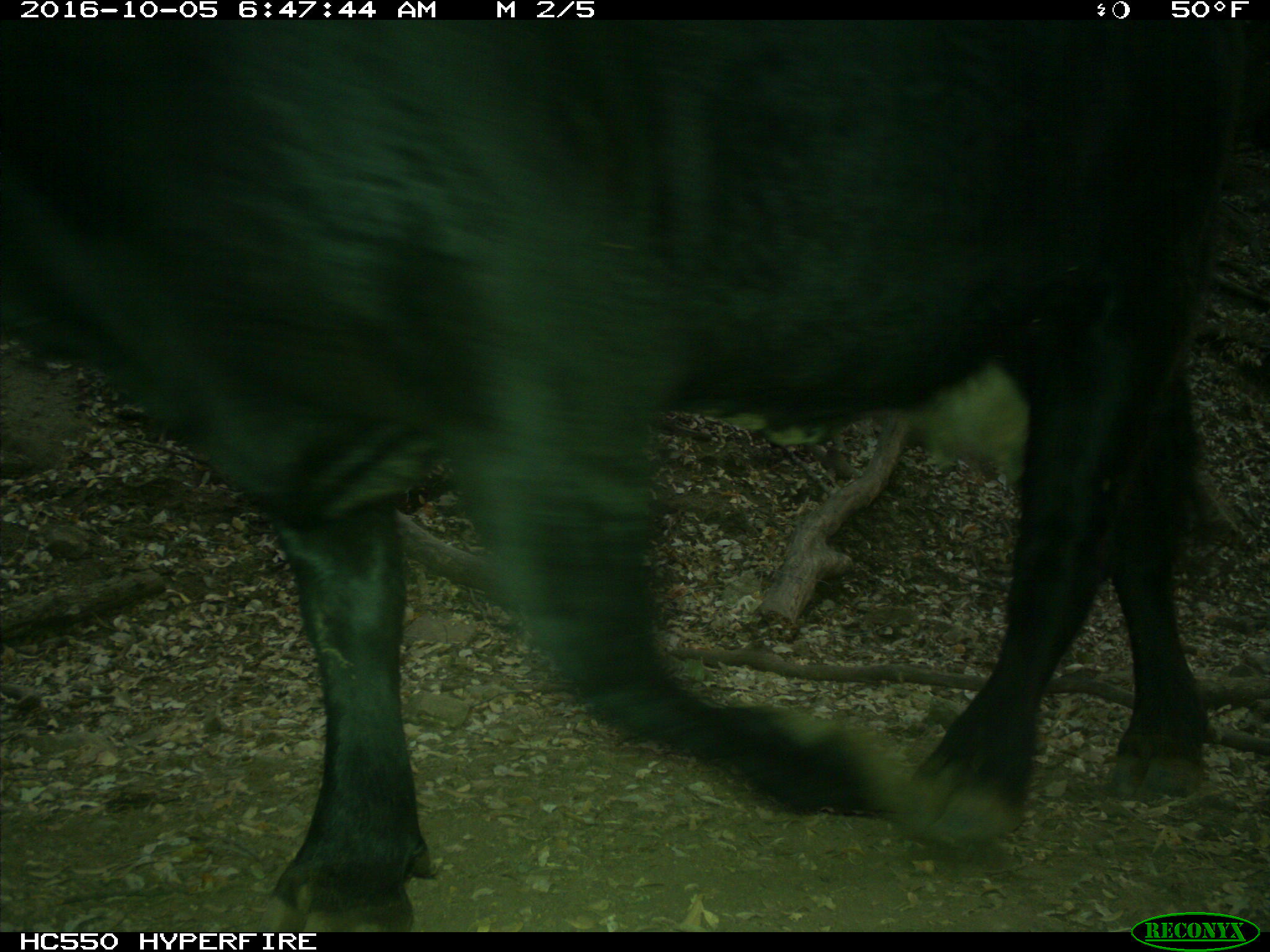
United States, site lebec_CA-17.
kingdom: Animalia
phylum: Chordata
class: Mammalia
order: Artiodactyla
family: Bovidae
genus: Bos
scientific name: Bos taurus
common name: domestic cow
Bos taurus (domestic cow).